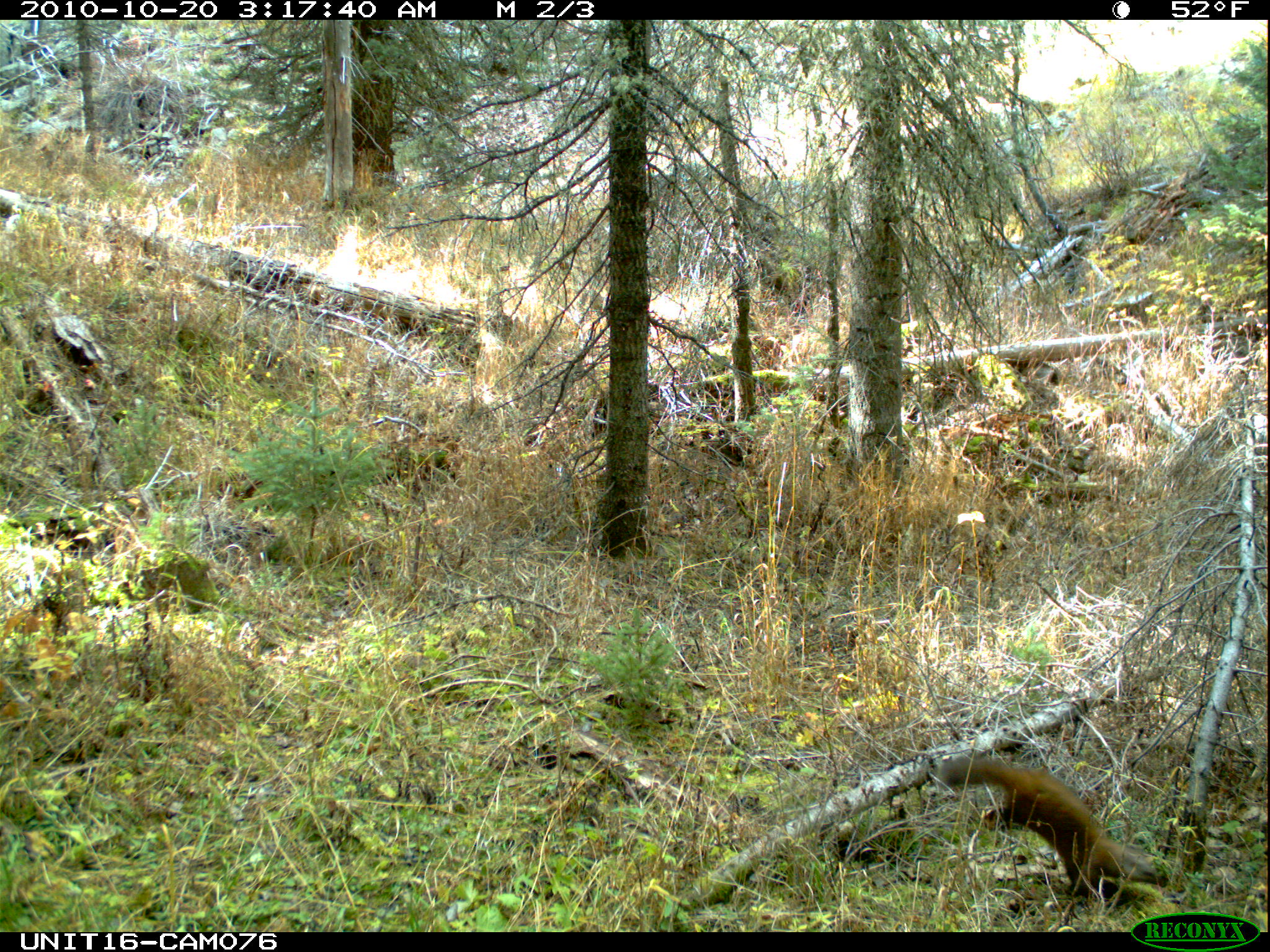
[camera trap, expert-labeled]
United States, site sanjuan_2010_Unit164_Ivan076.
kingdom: Animalia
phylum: Chordata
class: Mammalia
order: Carnivora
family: Mustelidae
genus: Martes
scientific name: Martes americana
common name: american marten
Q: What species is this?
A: Martes americana (american marten).